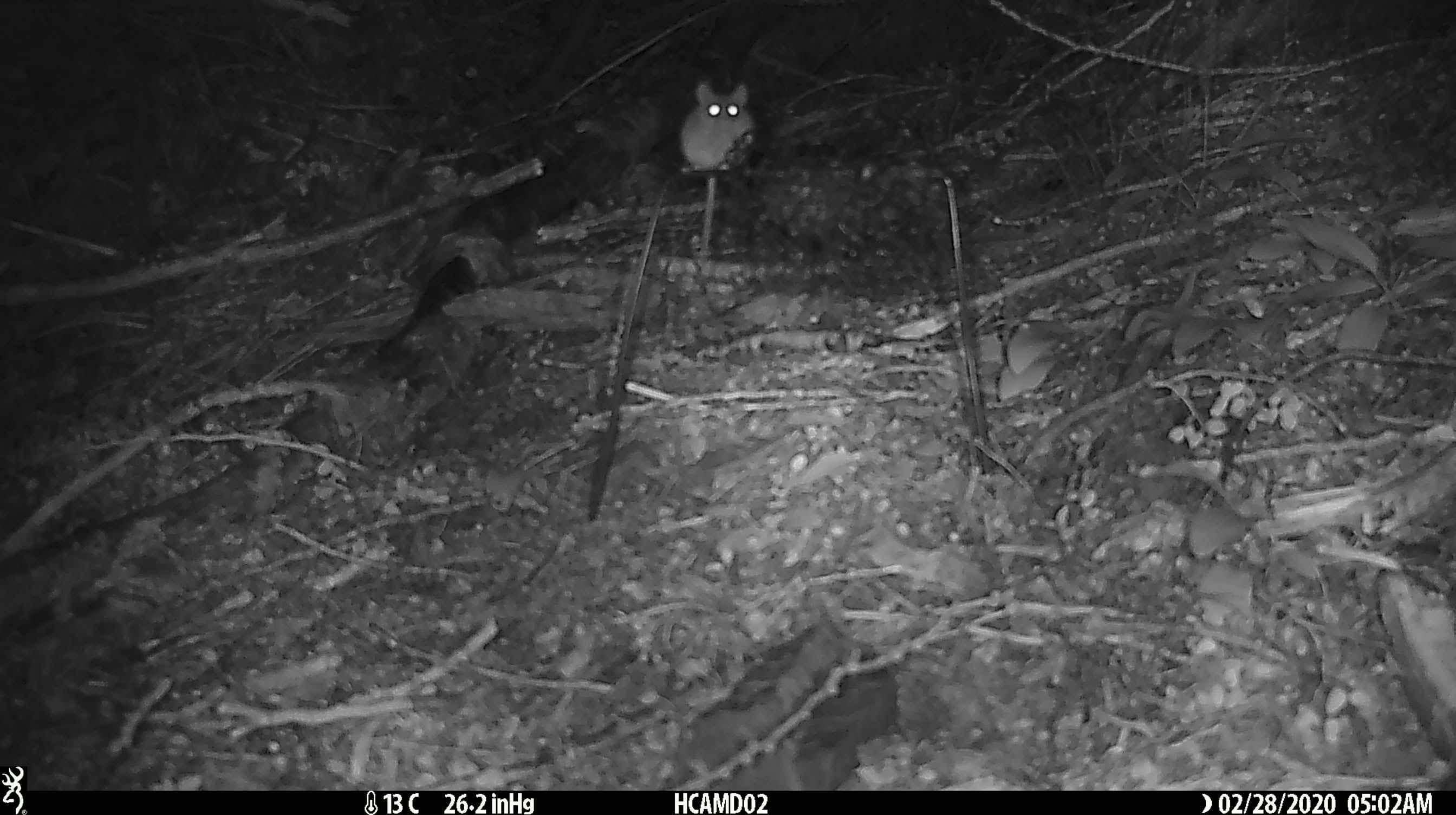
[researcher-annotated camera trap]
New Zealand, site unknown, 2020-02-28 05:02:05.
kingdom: Animalia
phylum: Chordata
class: Mammalia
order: Rodentia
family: Muridae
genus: Mus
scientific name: Mus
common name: mouse